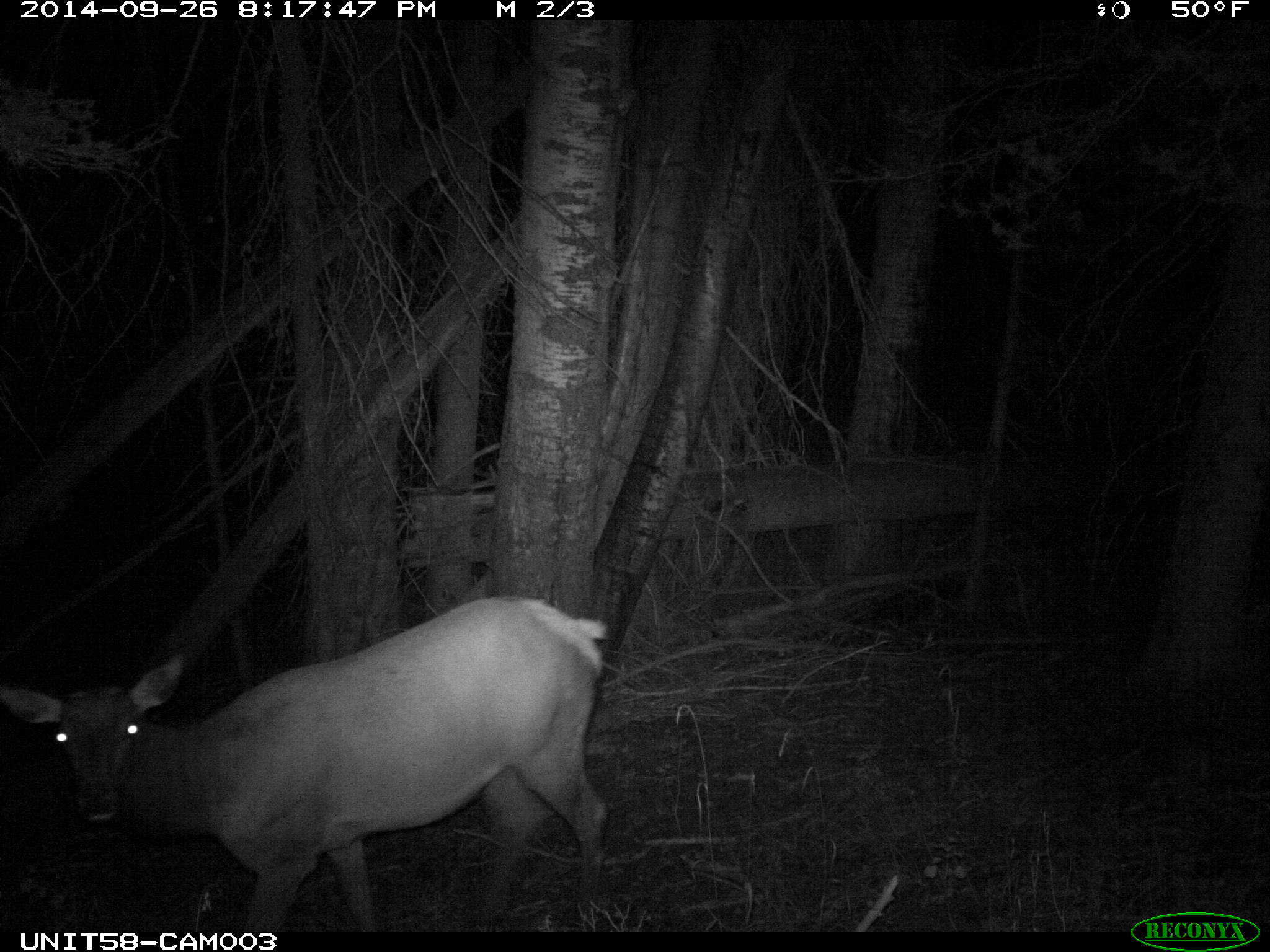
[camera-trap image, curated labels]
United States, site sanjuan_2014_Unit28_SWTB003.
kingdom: Animalia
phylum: Chordata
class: Mammalia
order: Artiodactyla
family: Cervidae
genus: Cervus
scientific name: Cervus elaphus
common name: red deer